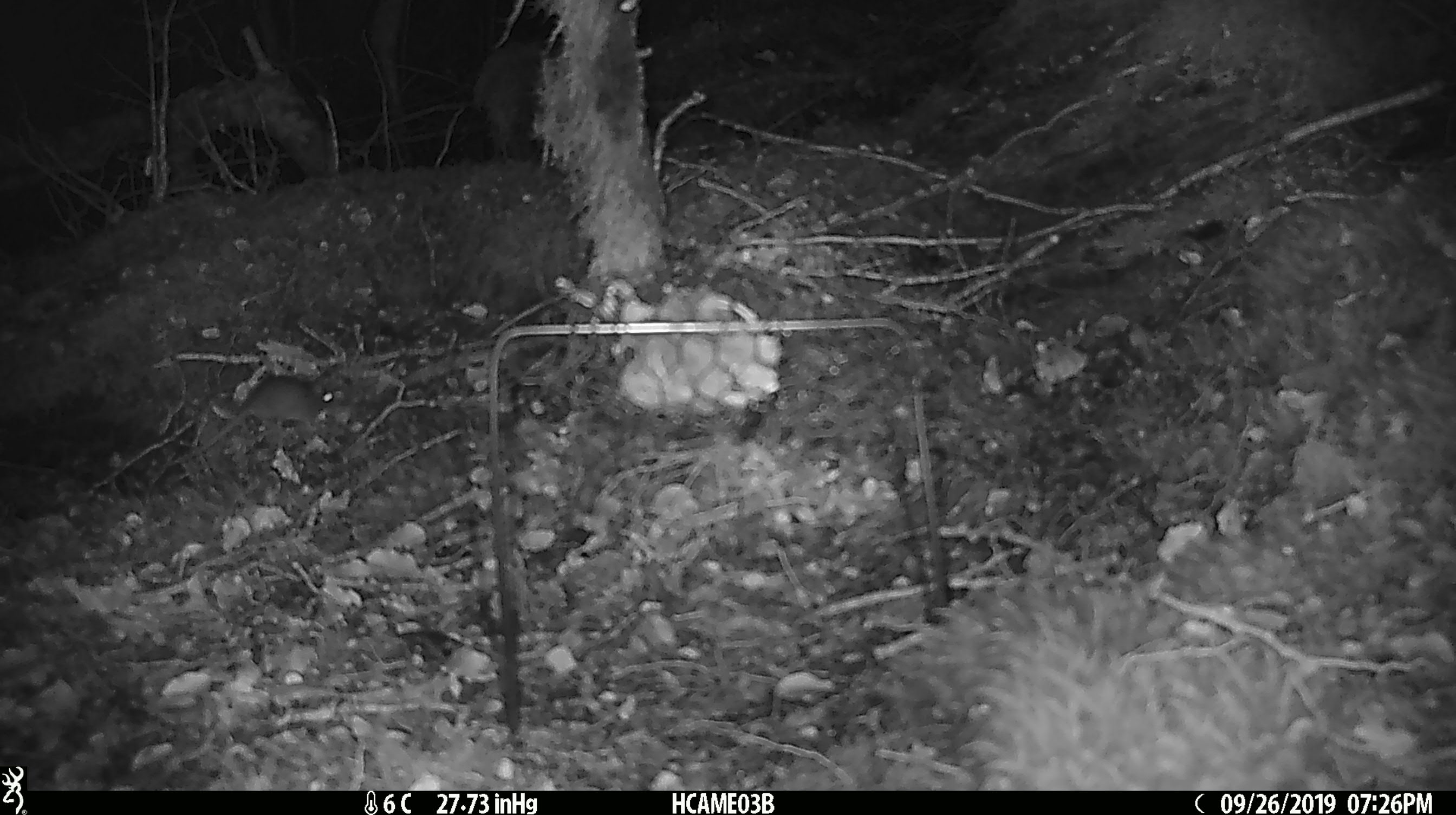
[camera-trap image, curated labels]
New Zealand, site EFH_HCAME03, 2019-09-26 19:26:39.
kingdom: Animalia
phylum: Chordata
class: Mammalia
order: Rodentia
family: Muridae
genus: Mus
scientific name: Mus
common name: mouse